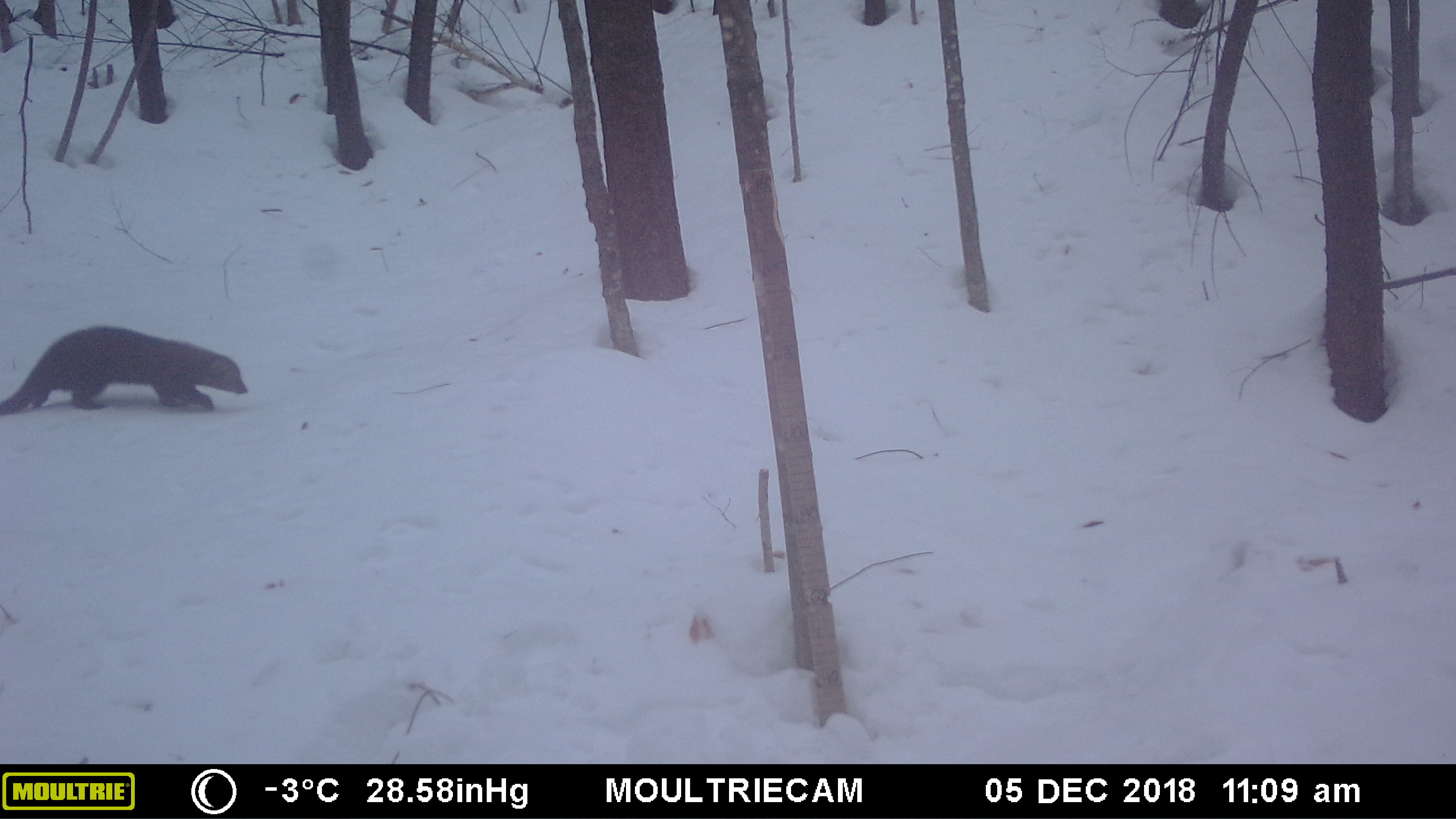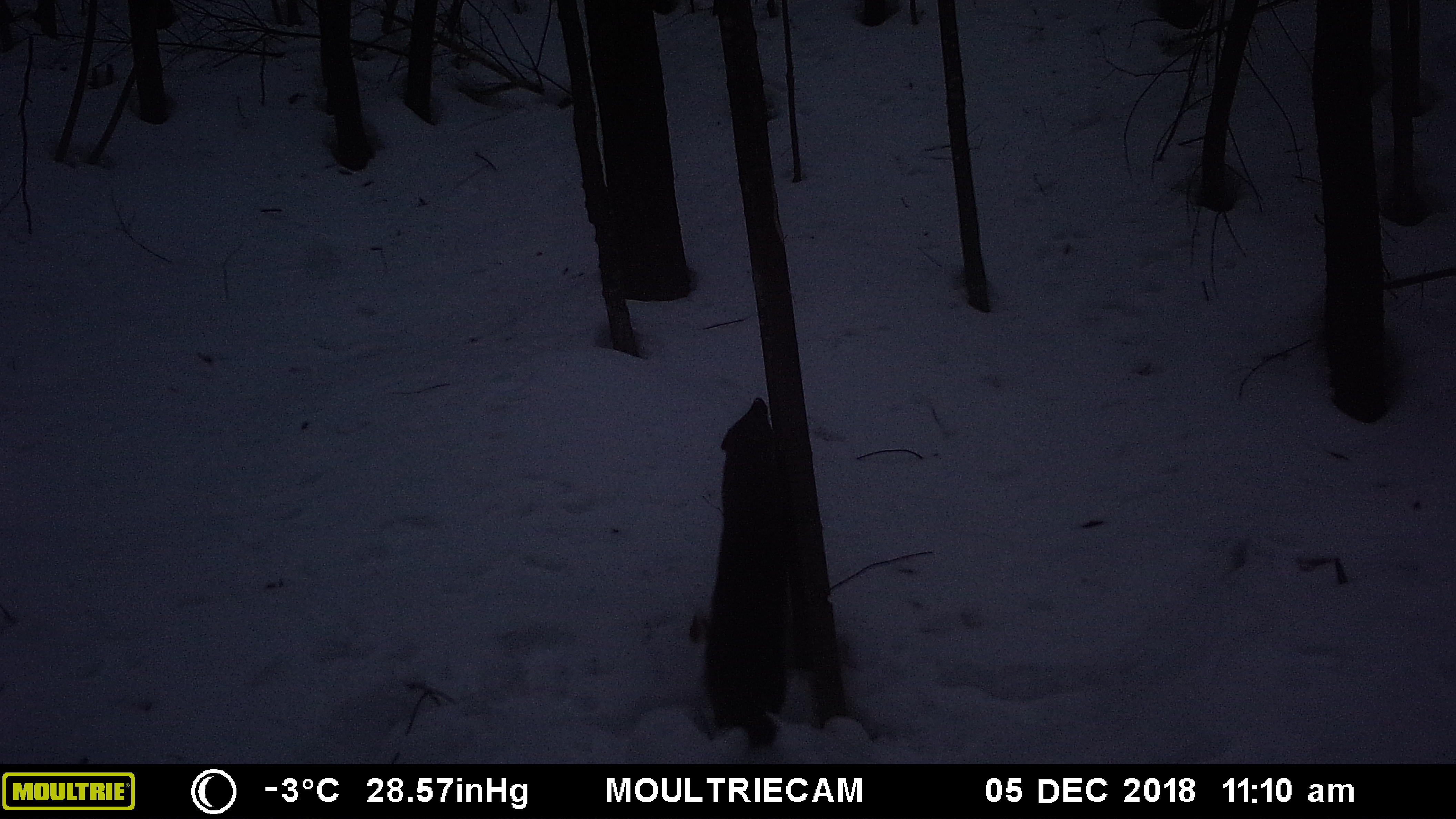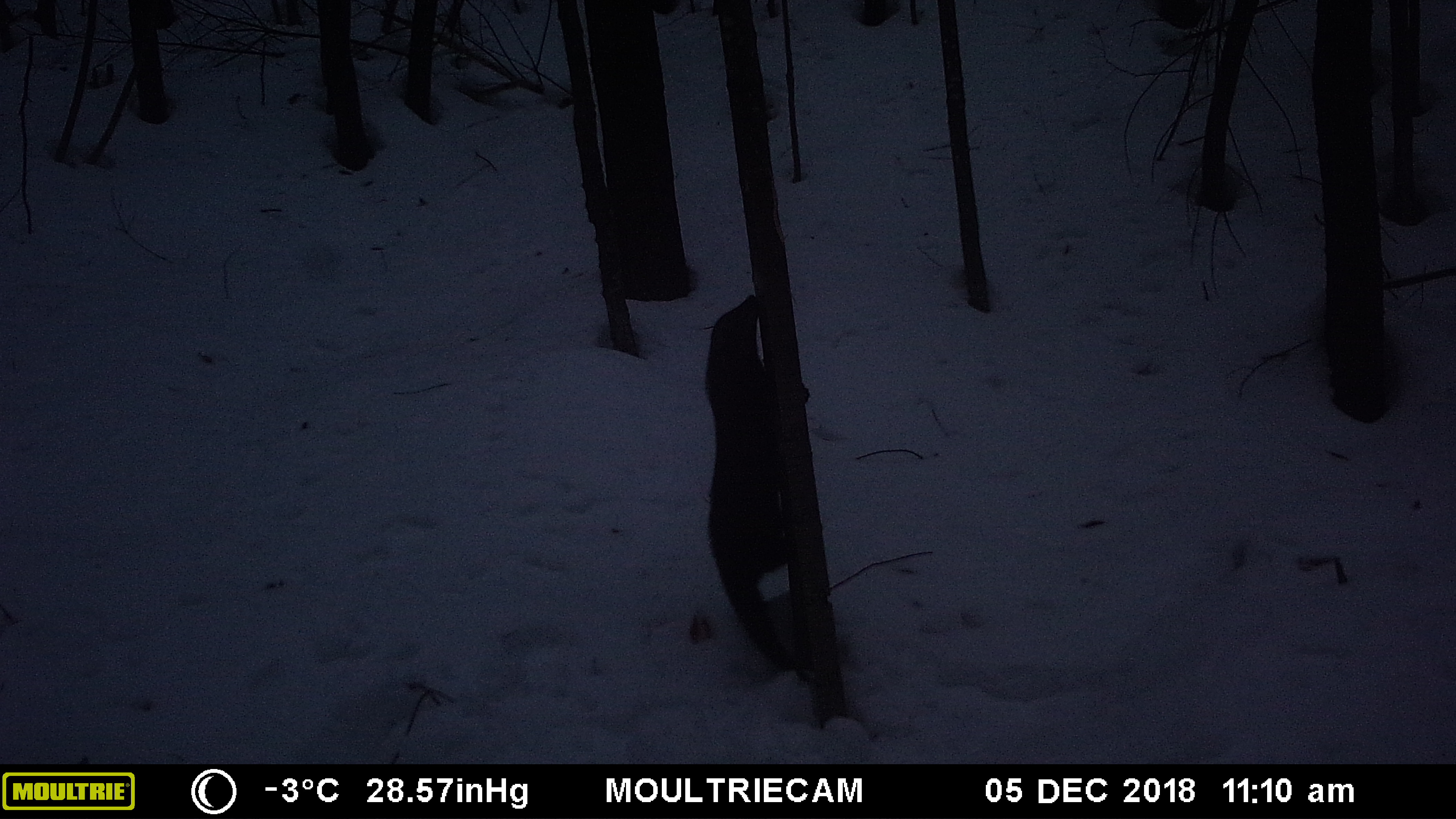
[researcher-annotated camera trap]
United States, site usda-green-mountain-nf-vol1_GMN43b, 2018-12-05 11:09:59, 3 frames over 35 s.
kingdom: Animalia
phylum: Chordata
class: Mammalia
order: Carnivora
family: Mustelidae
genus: Pekania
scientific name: Pekania pennanti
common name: fisher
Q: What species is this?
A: Fisher (Pekania pennanti).